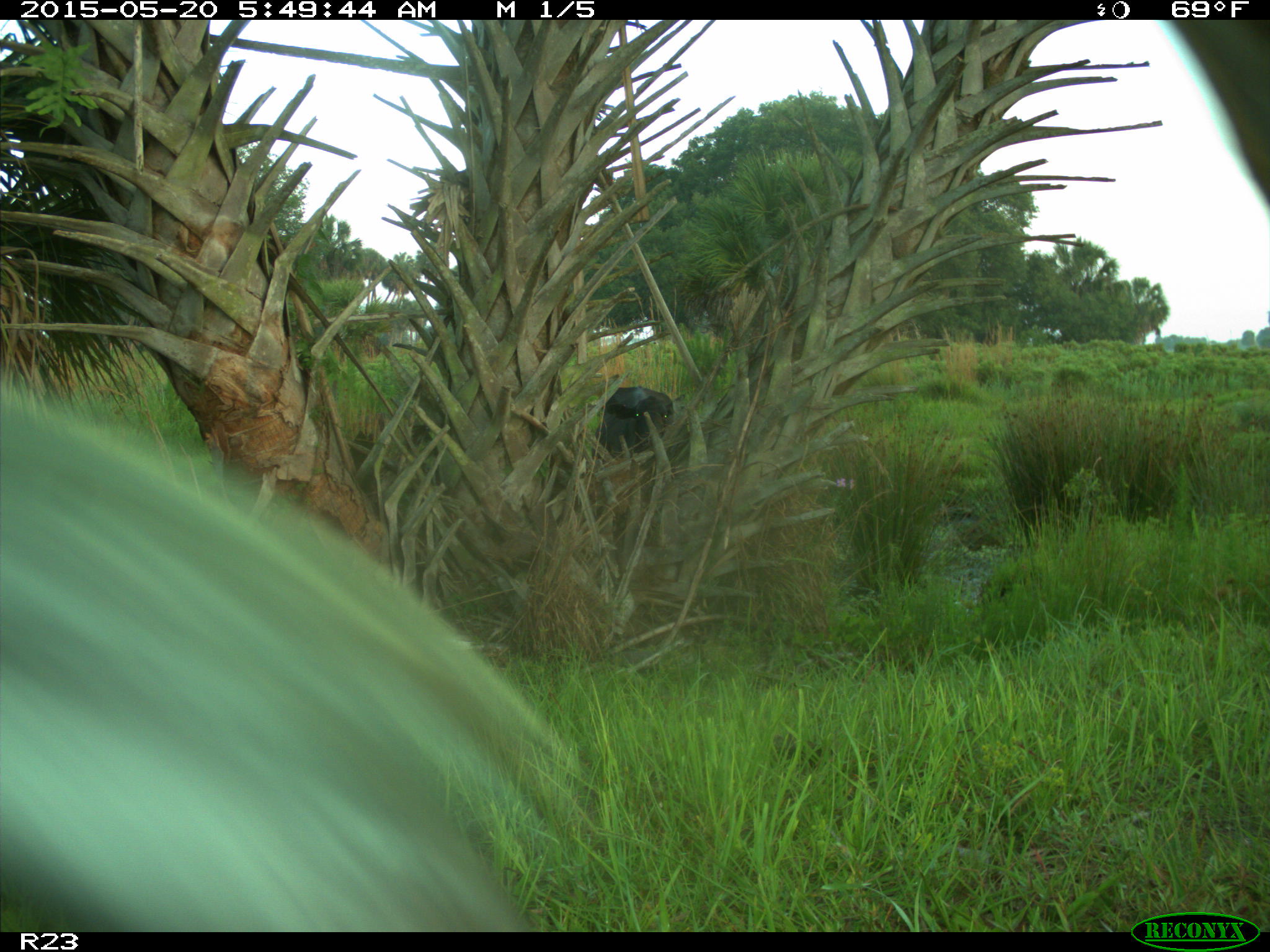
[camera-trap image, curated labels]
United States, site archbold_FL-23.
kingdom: Animalia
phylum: Chordata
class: Mammalia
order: Artiodactyla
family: Bovidae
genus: Bos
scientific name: Bos taurus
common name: domestic cow